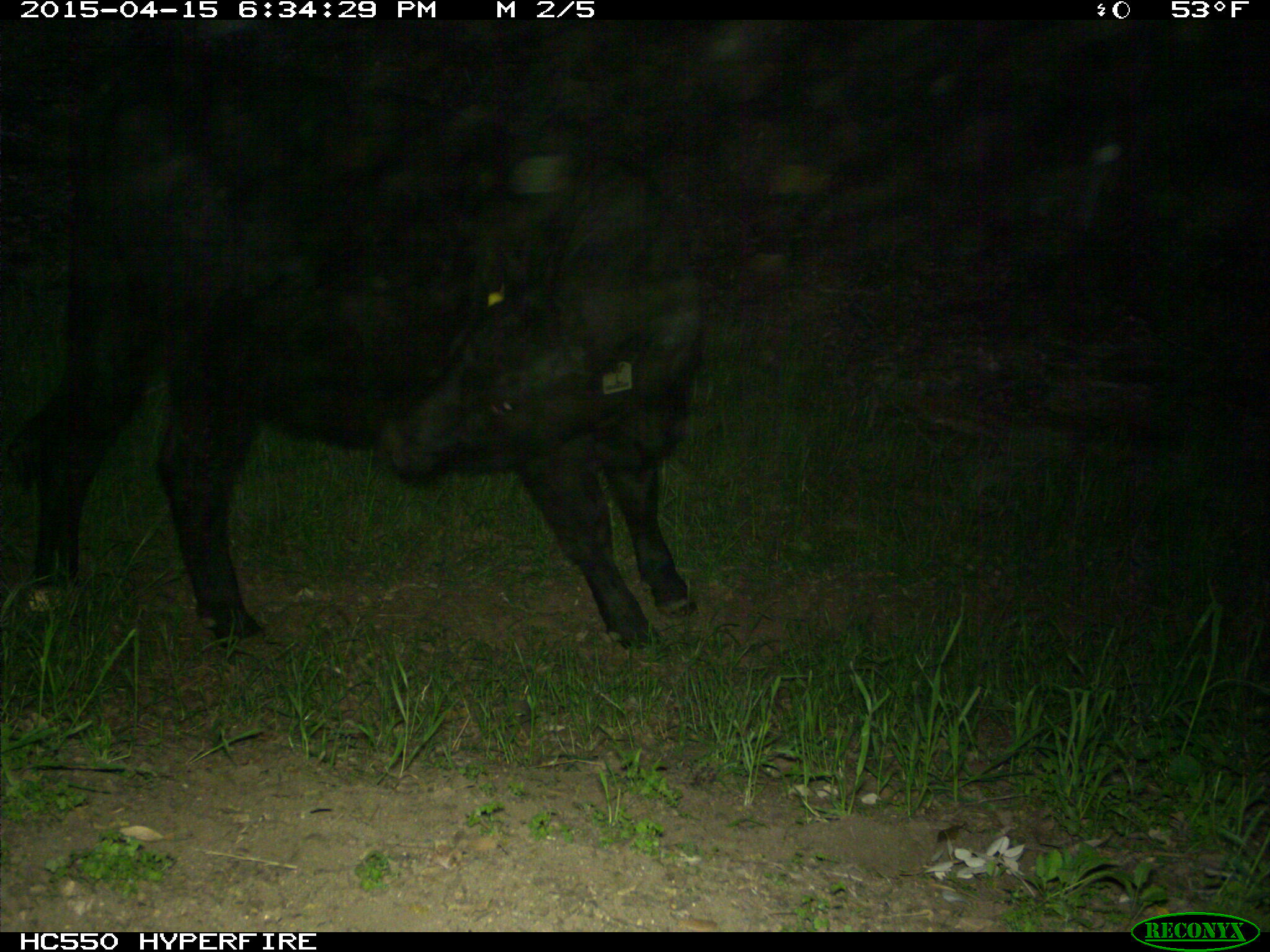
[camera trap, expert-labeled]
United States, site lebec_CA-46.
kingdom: Animalia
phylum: Chordata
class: Mammalia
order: Artiodactyla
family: Bovidae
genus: Bos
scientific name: Bos taurus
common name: domestic cow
Bos taurus (domestic cow).